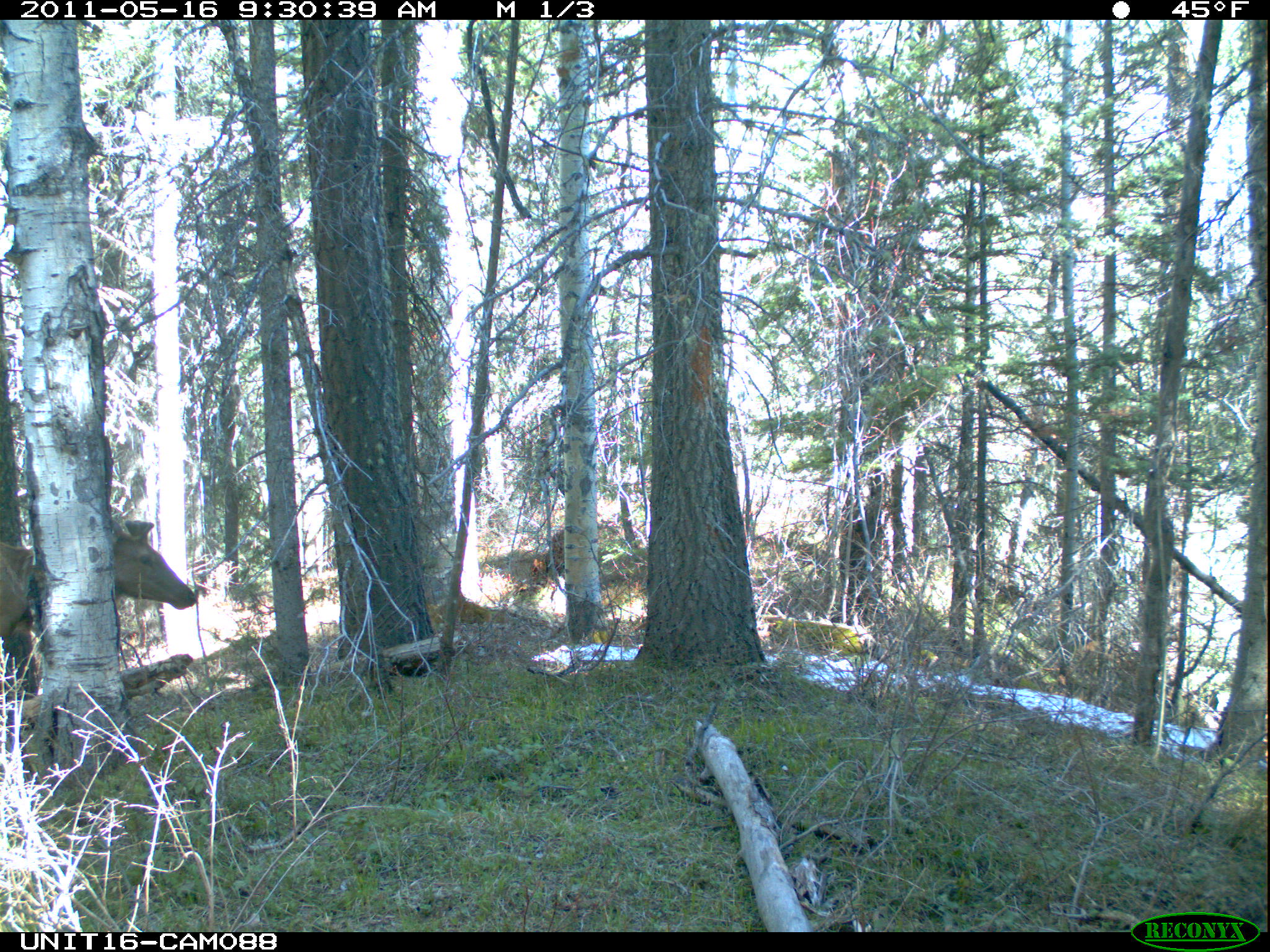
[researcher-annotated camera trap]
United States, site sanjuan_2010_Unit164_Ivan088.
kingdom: Animalia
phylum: Chordata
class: Mammalia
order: Artiodactyla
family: Cervidae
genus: Cervus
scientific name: Cervus elaphus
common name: red deer